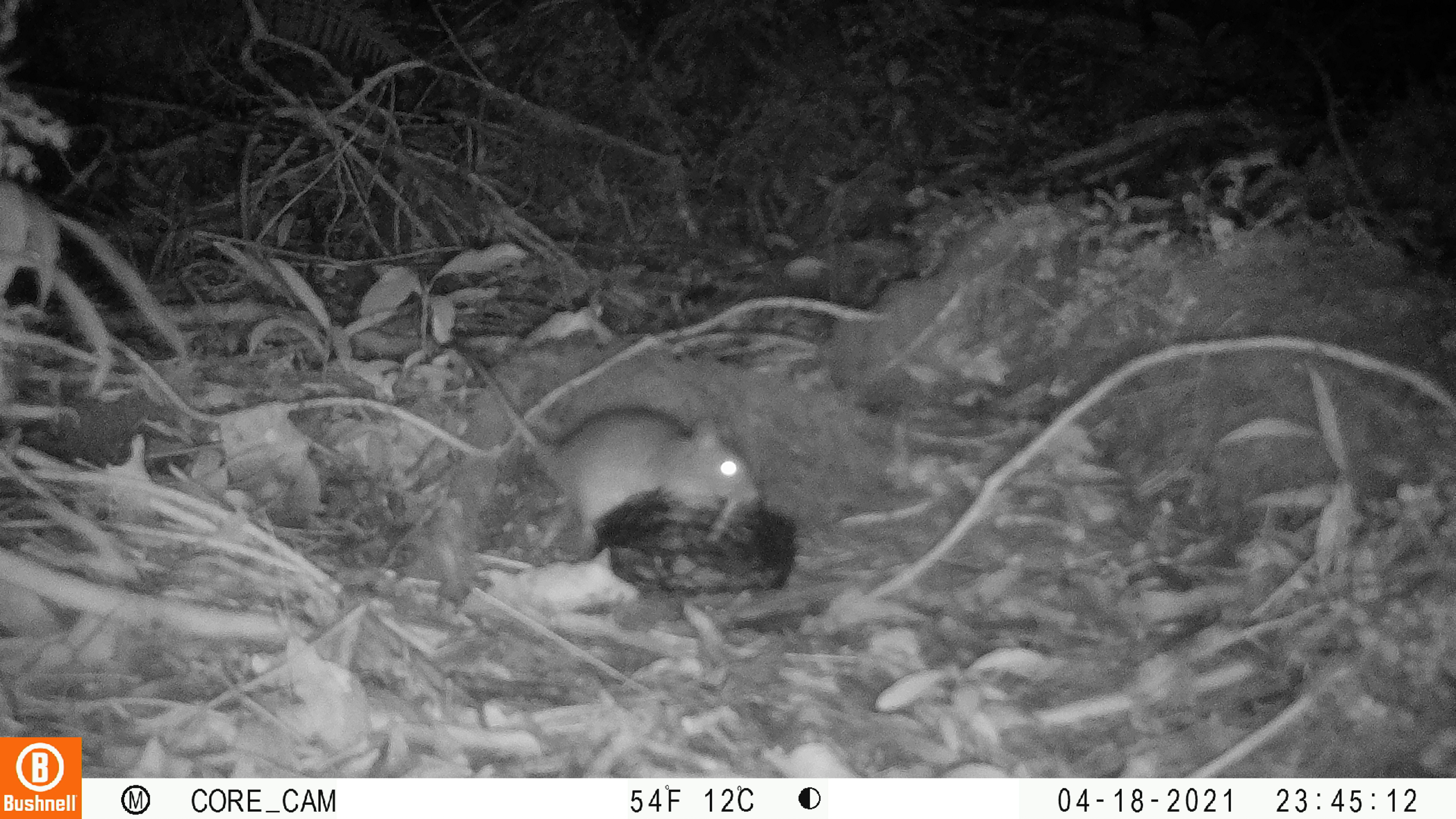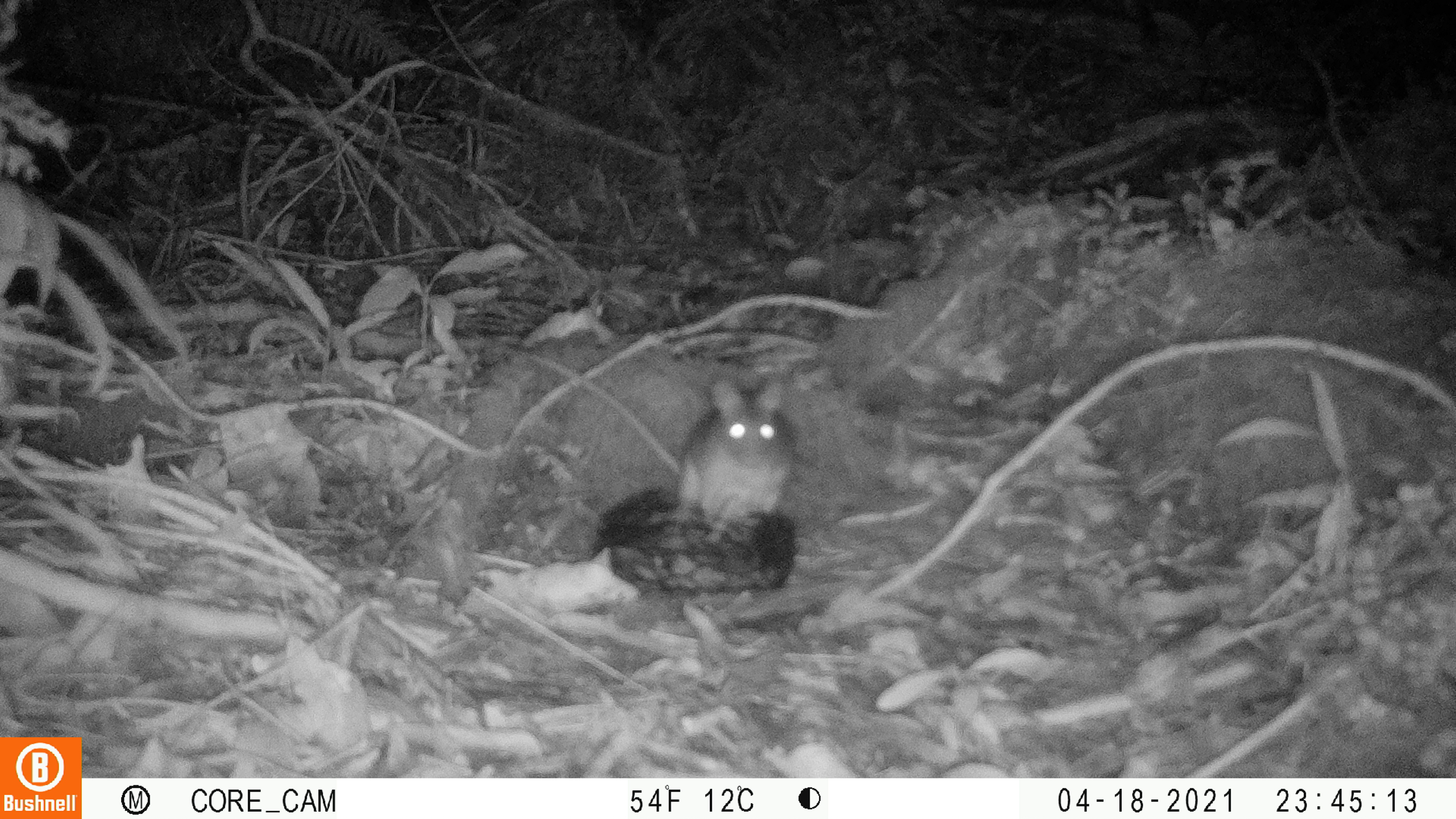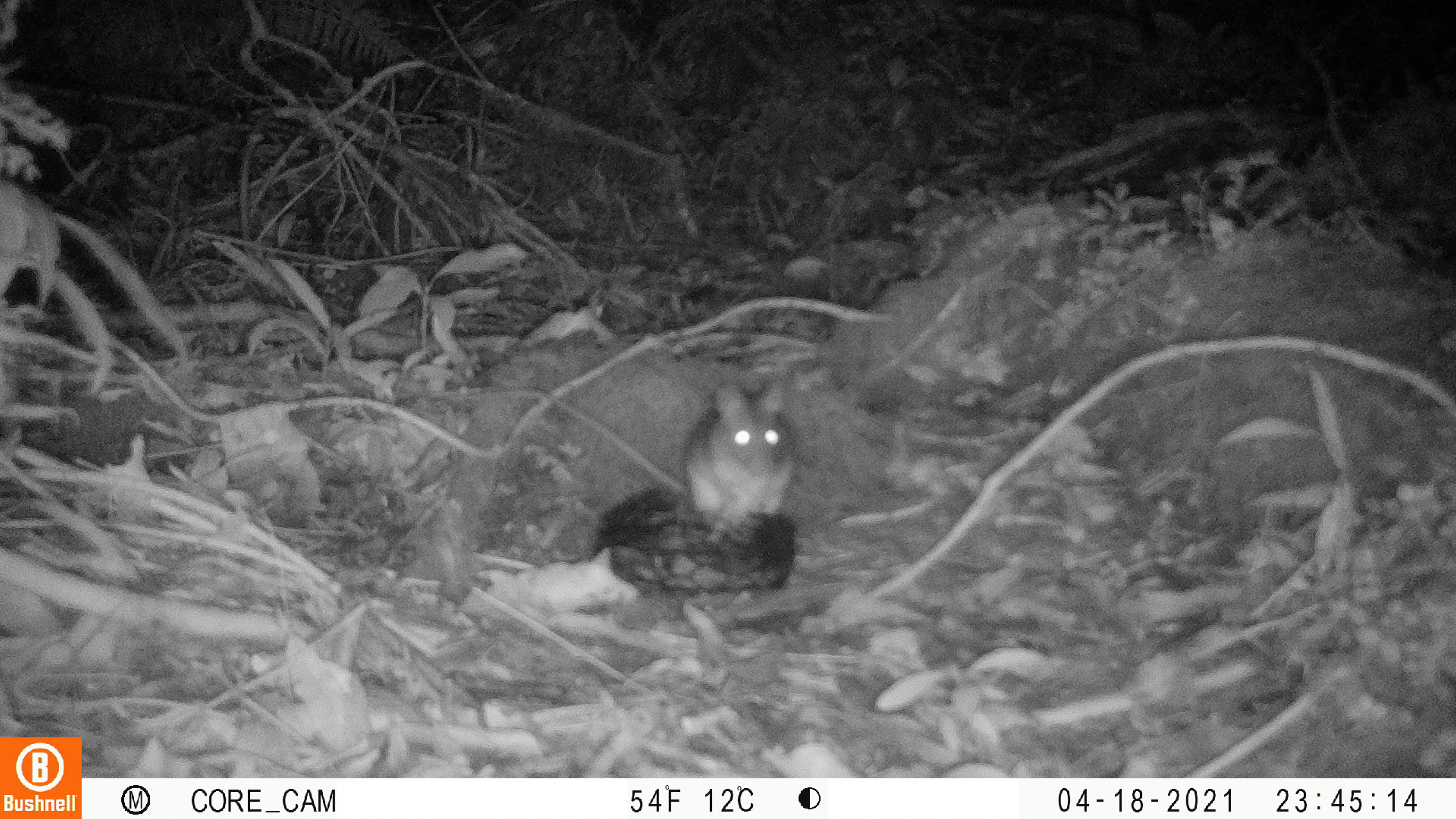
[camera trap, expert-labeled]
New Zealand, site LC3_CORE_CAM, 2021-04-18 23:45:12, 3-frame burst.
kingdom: Animalia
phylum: Chordata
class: Mammalia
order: Rodentia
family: Muridae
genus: Rattus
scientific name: Rattus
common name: rat